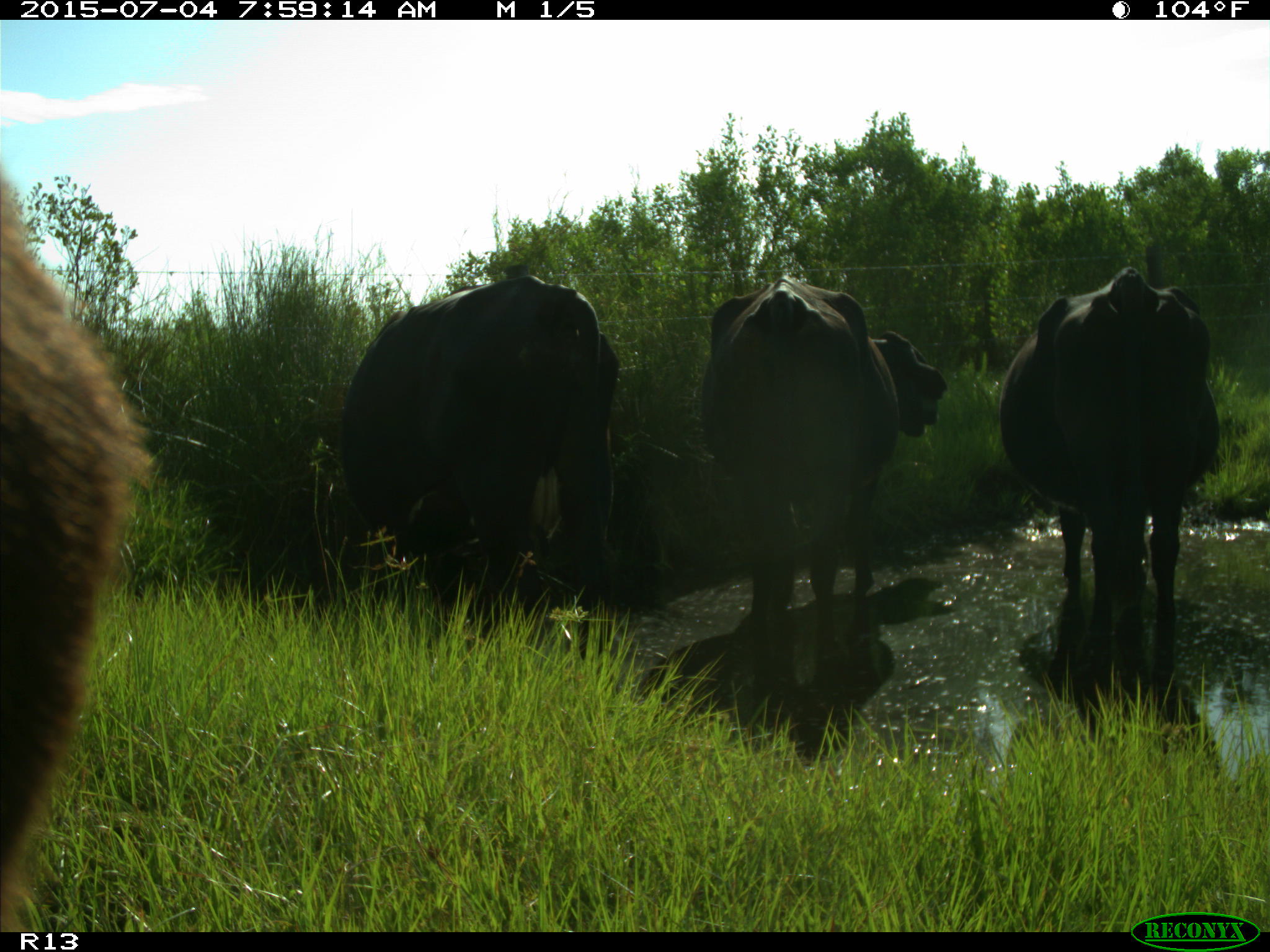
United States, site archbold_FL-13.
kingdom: Animalia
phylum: Chordata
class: Mammalia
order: Artiodactyla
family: Bovidae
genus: Bos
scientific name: Bos taurus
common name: domestic cow